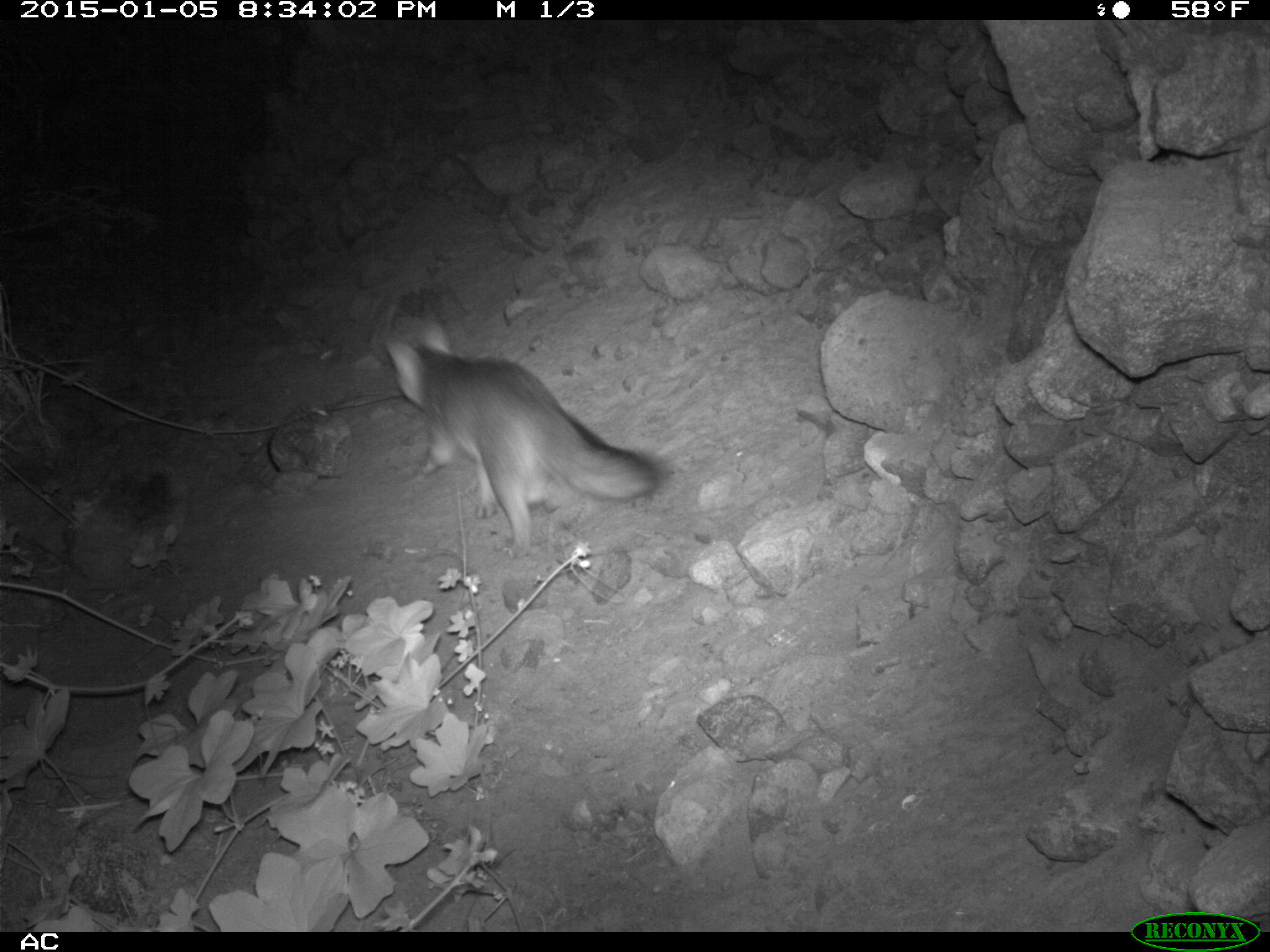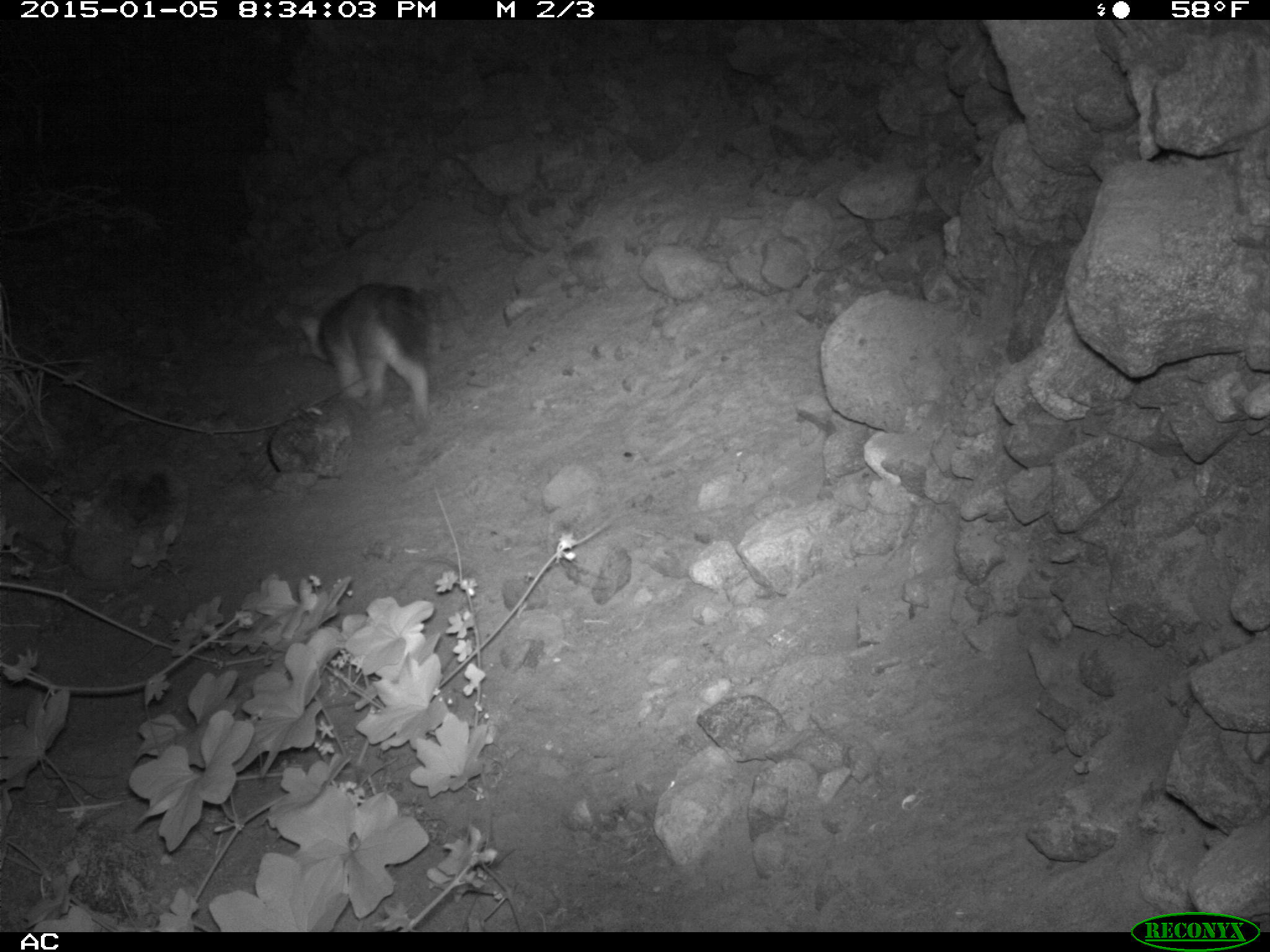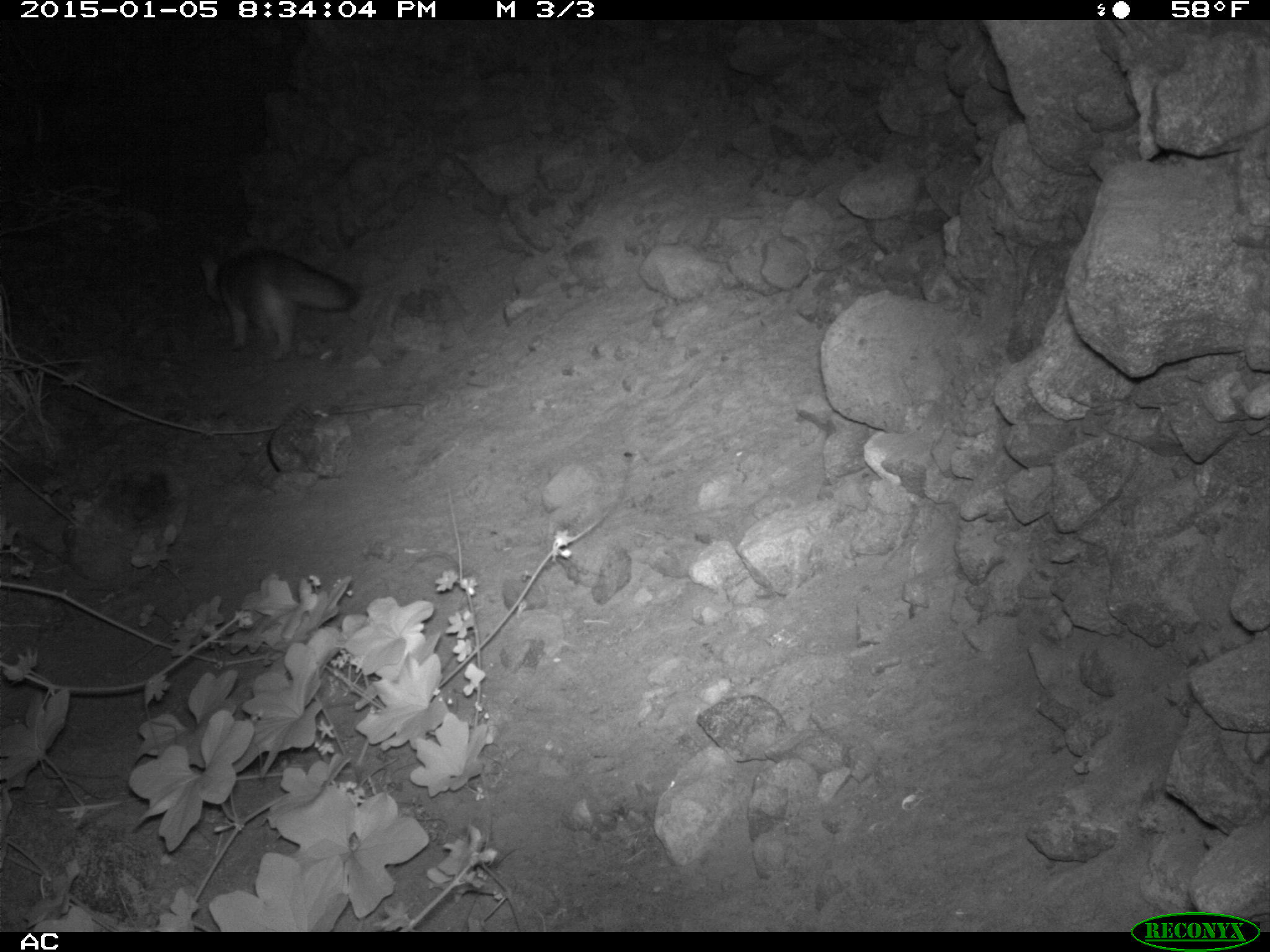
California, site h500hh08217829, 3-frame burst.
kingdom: Animalia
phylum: Chordata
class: Mammalia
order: Carnivora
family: Canidae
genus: Urocyon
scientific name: Urocyon littoralis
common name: island fox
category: fox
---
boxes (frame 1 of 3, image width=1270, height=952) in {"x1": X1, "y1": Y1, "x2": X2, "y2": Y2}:
fox: {"x1": 384, "y1": 313, "x2": 671, "y2": 559}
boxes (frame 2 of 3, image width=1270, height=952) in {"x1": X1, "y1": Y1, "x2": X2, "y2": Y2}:
fox: {"x1": 294, "y1": 280, "x2": 430, "y2": 423}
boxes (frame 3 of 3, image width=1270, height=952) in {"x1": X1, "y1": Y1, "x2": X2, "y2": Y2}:
fox: {"x1": 200, "y1": 248, "x2": 359, "y2": 361}